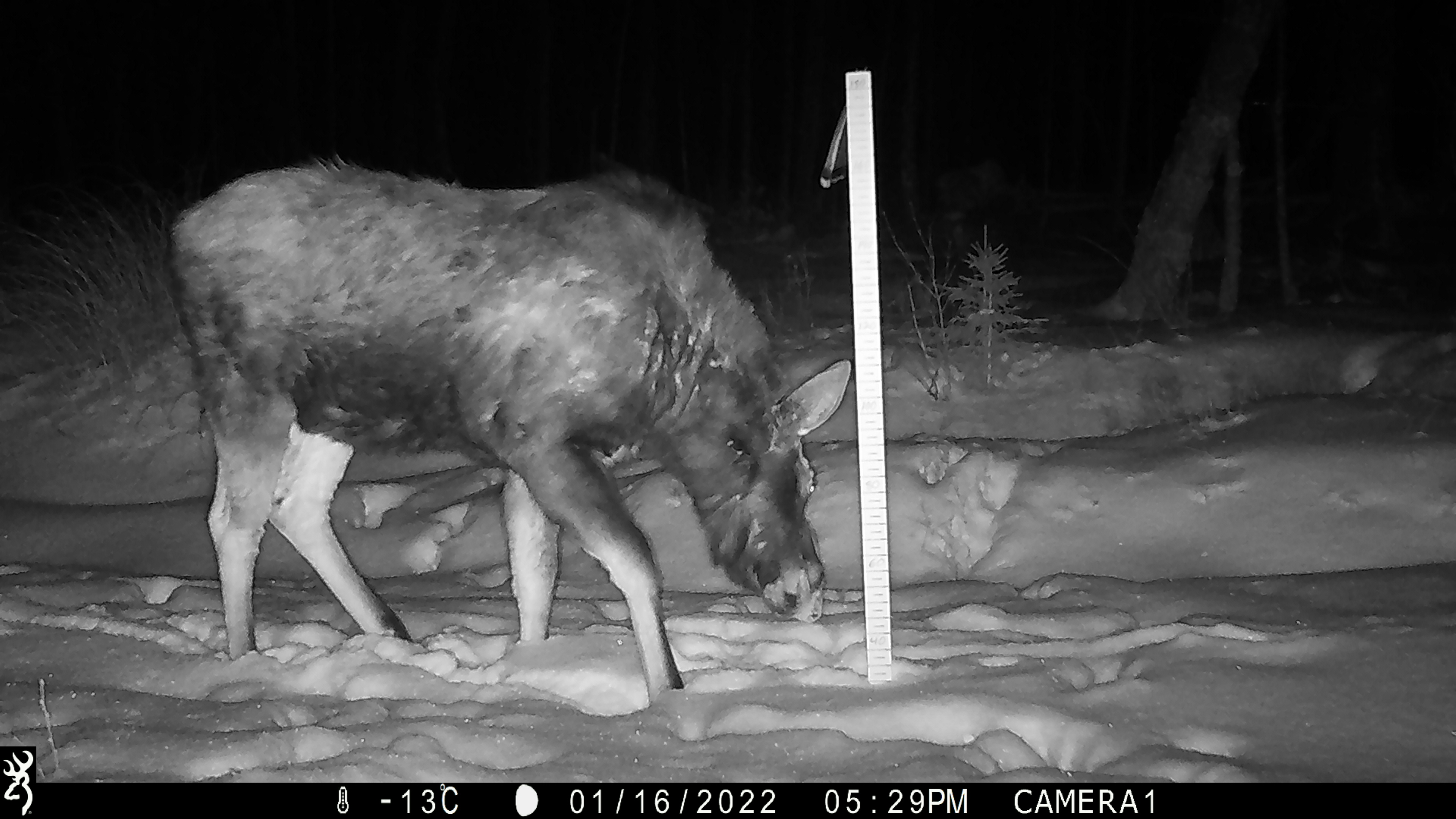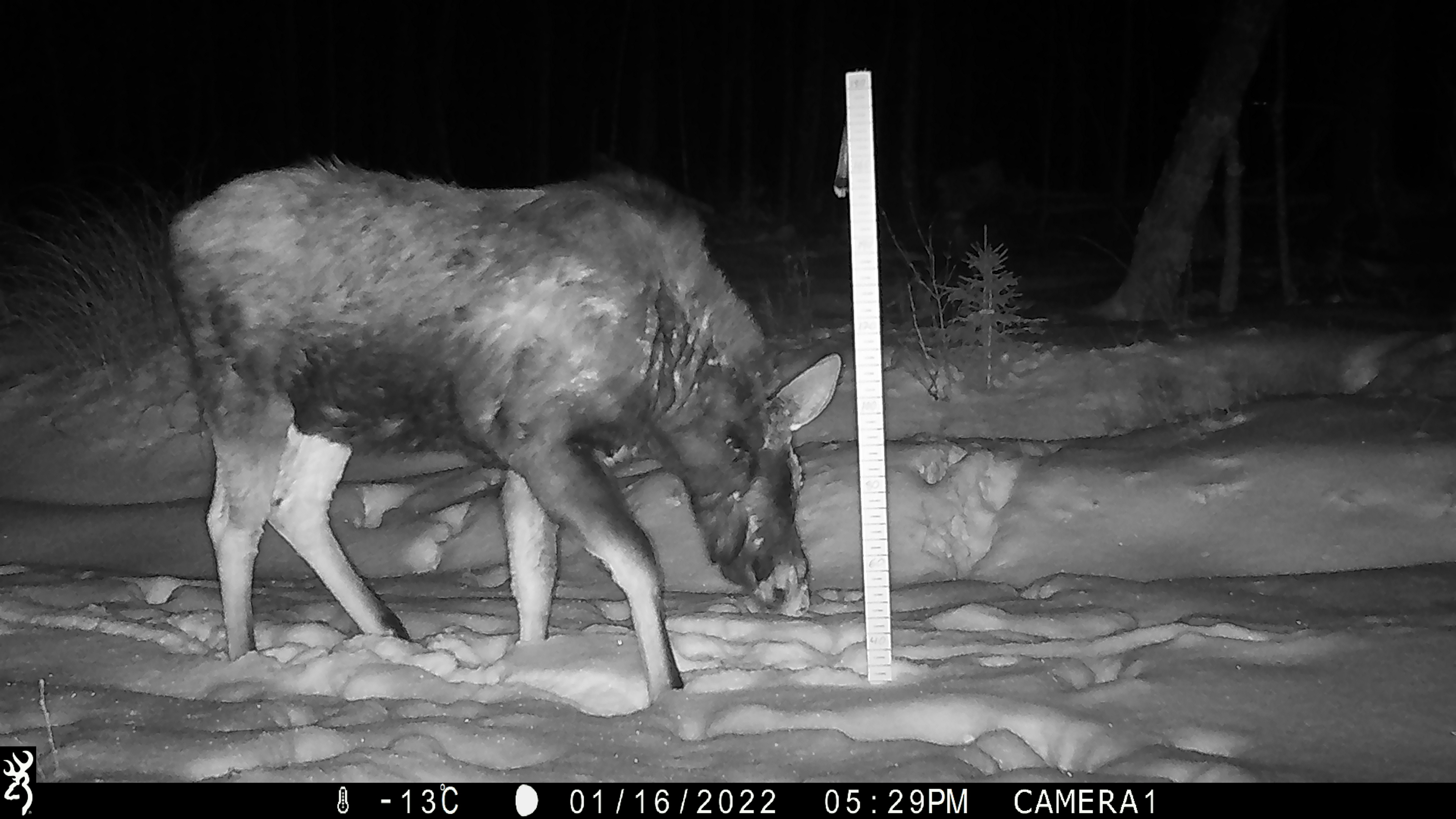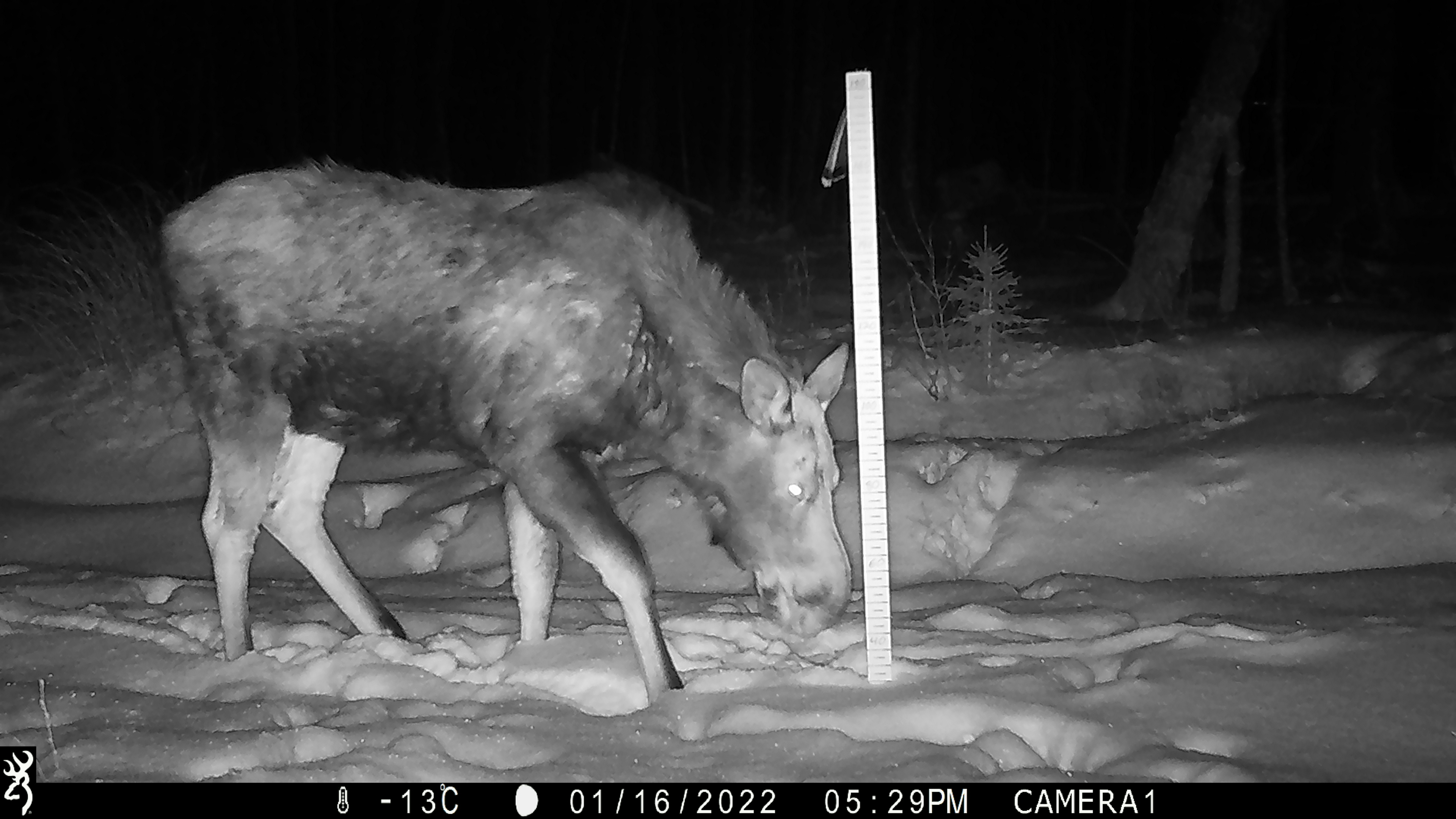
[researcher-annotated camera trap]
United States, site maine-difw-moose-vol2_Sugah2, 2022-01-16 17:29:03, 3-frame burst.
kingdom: Animalia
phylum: Chordata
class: Mammalia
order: Artiodactyla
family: Cervidae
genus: Alces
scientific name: Alces alces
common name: moose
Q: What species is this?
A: Moose (Alces alces).